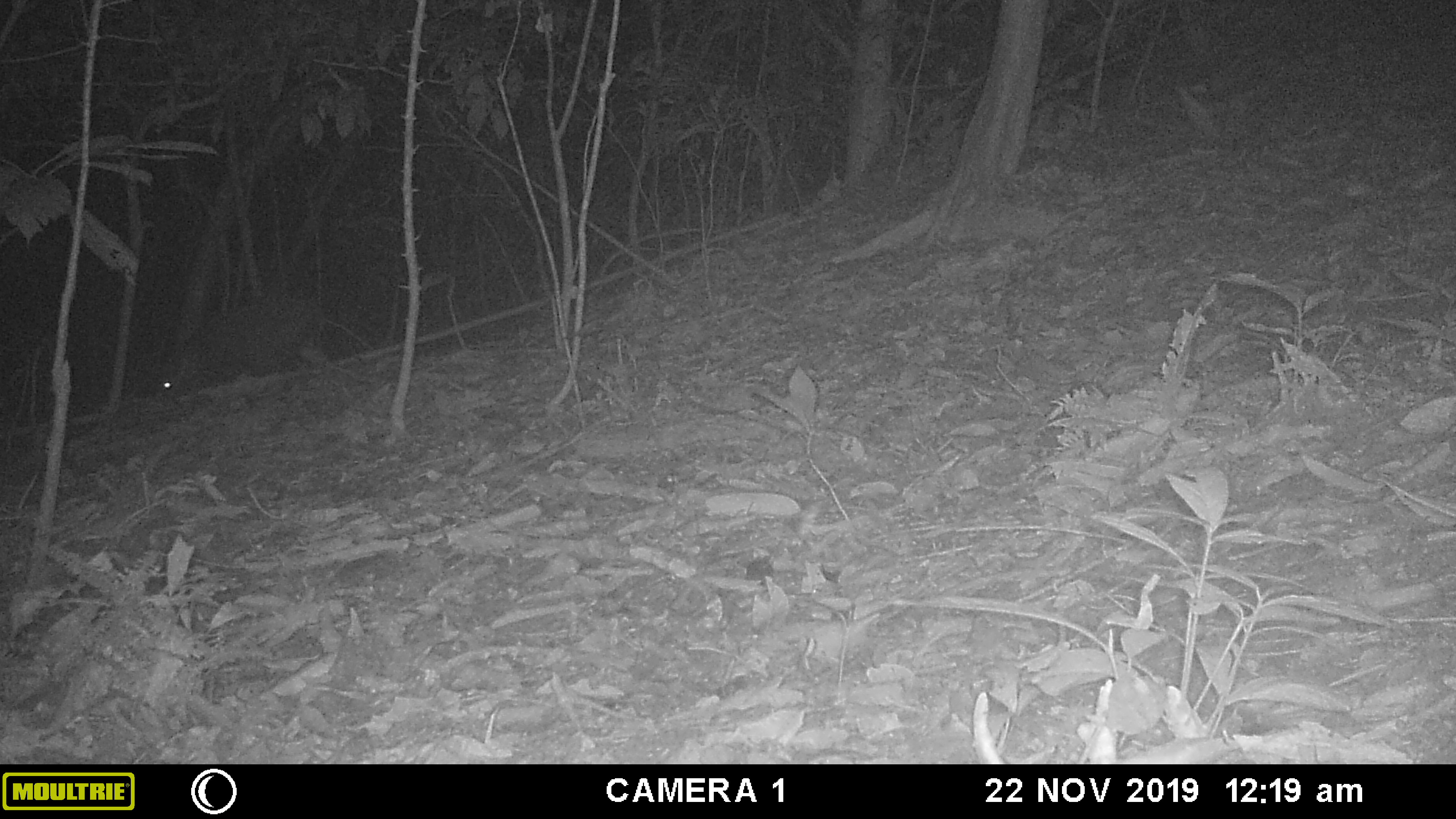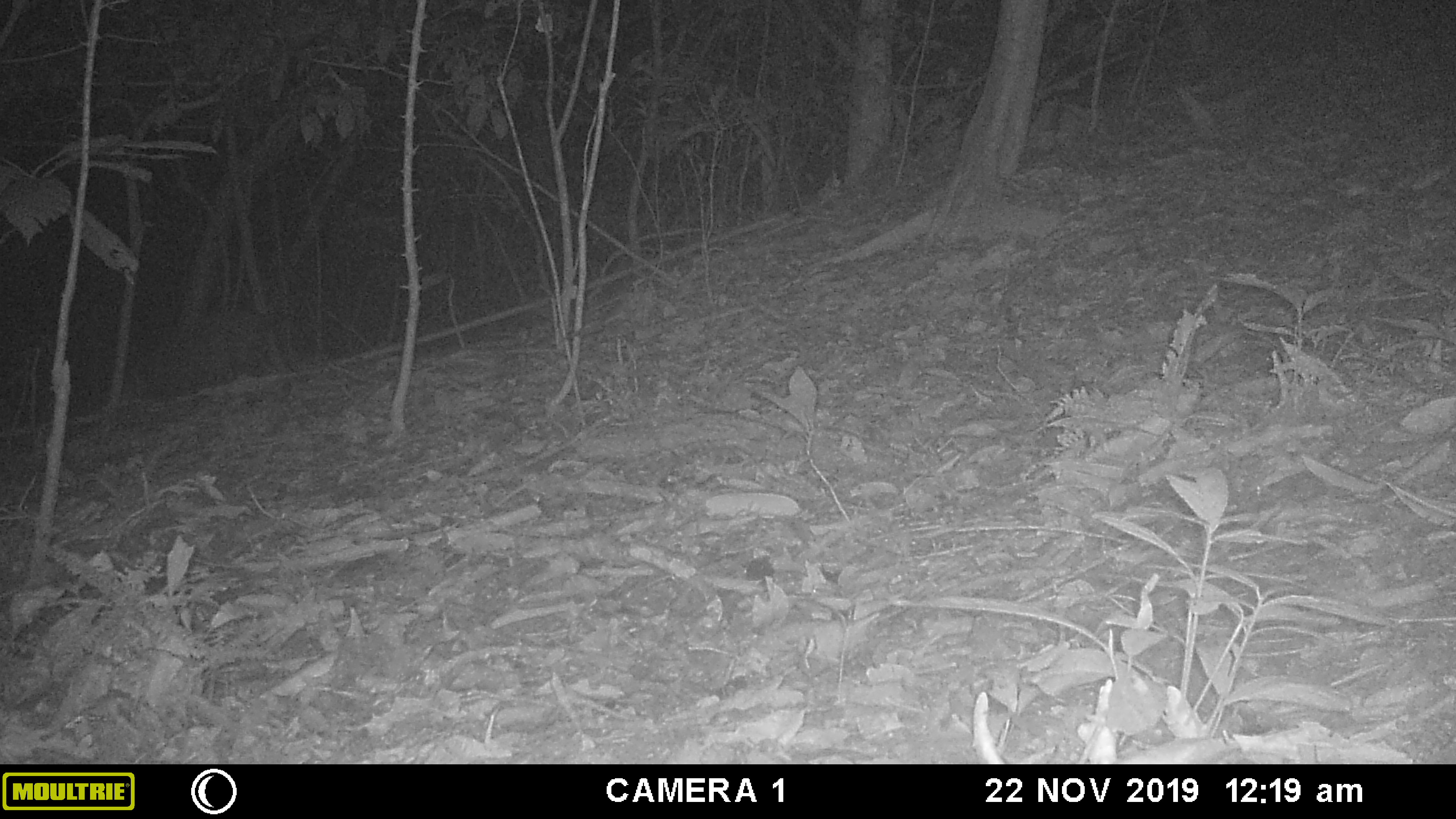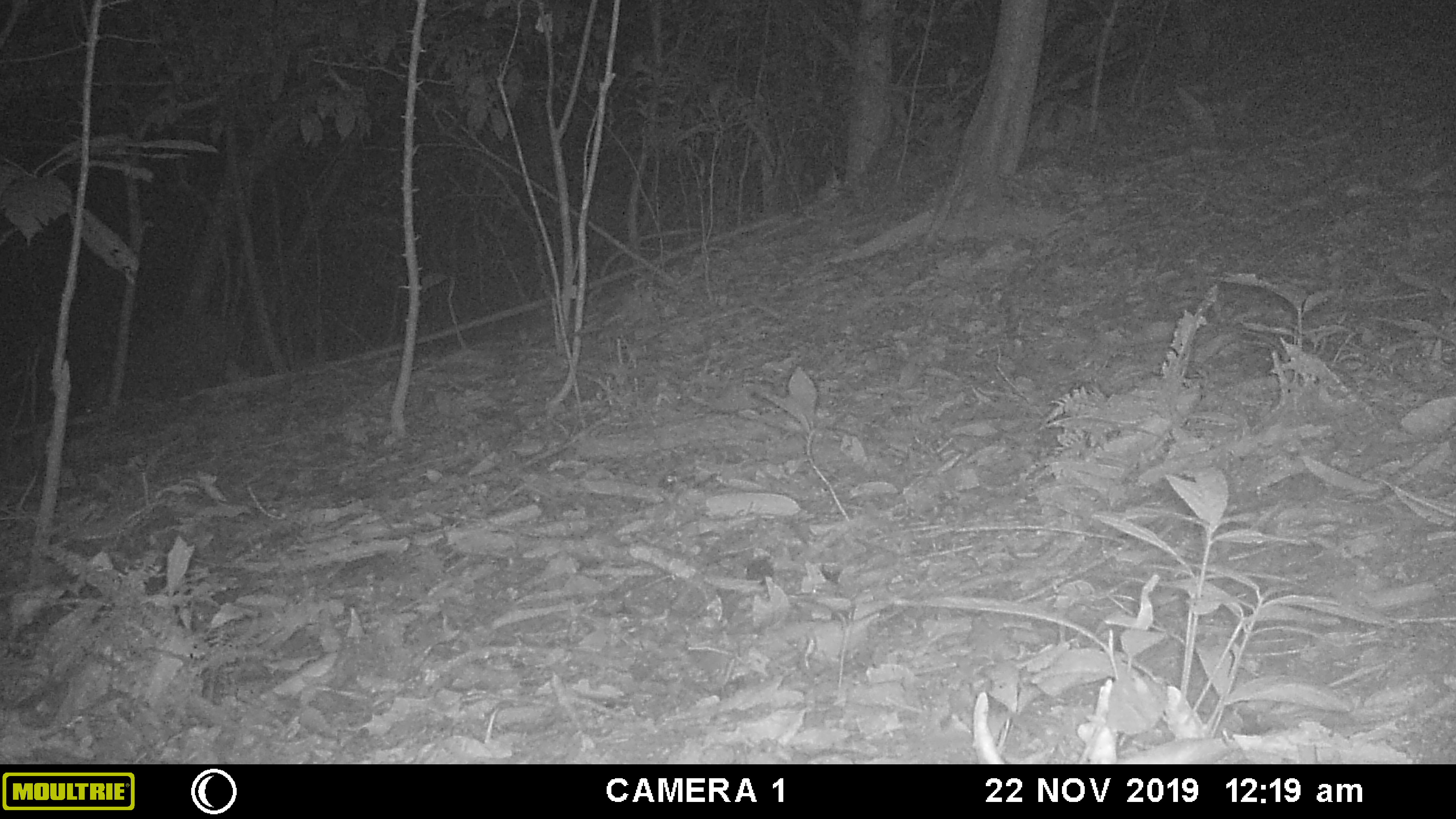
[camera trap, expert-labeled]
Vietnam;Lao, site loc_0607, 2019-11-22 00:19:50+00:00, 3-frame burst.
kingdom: Animalia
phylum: Chordata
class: Mammalia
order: Artiodactyla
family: Suidae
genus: Sus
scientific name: Sus scrofa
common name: eurasian wild pig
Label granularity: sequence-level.